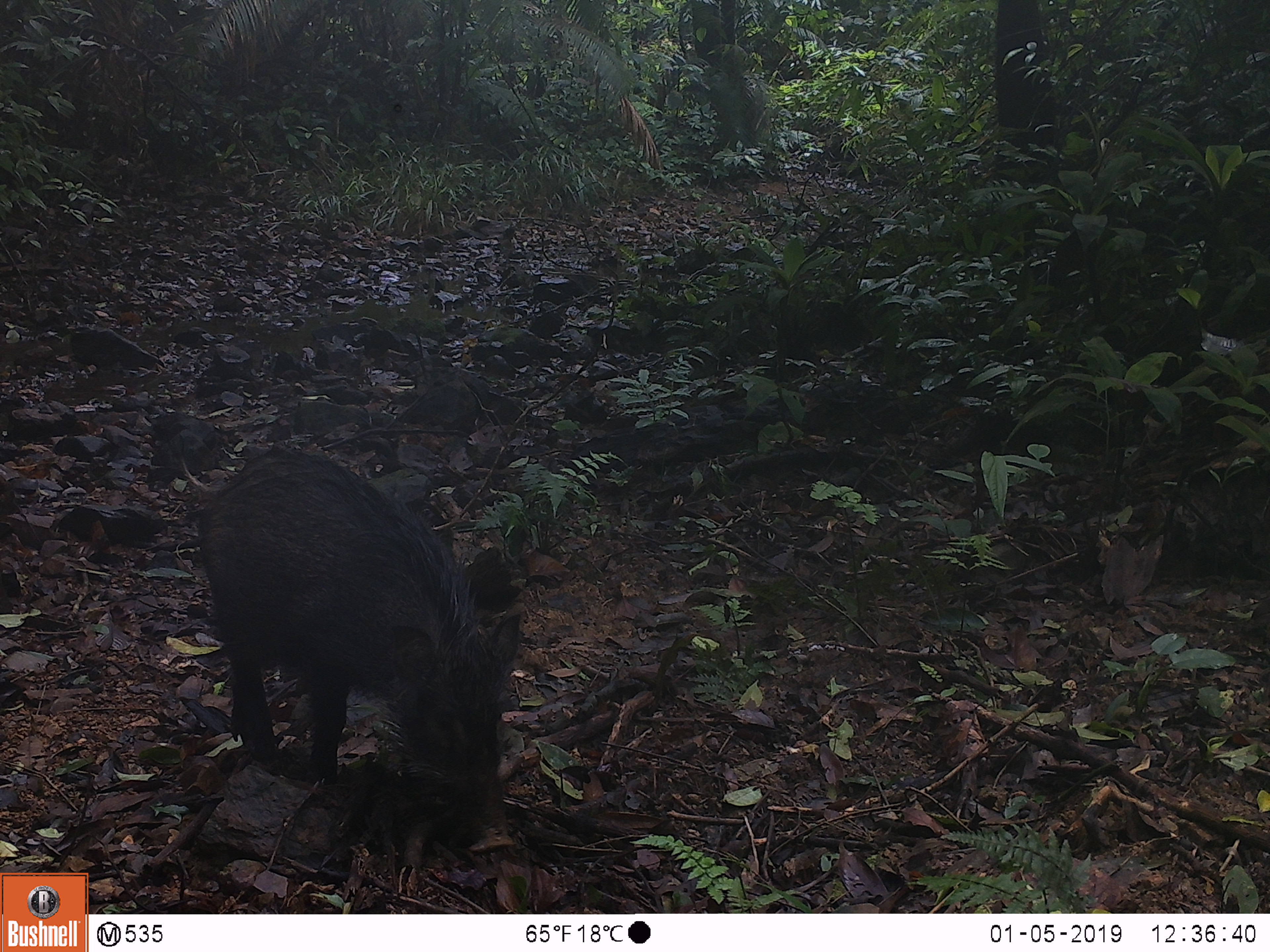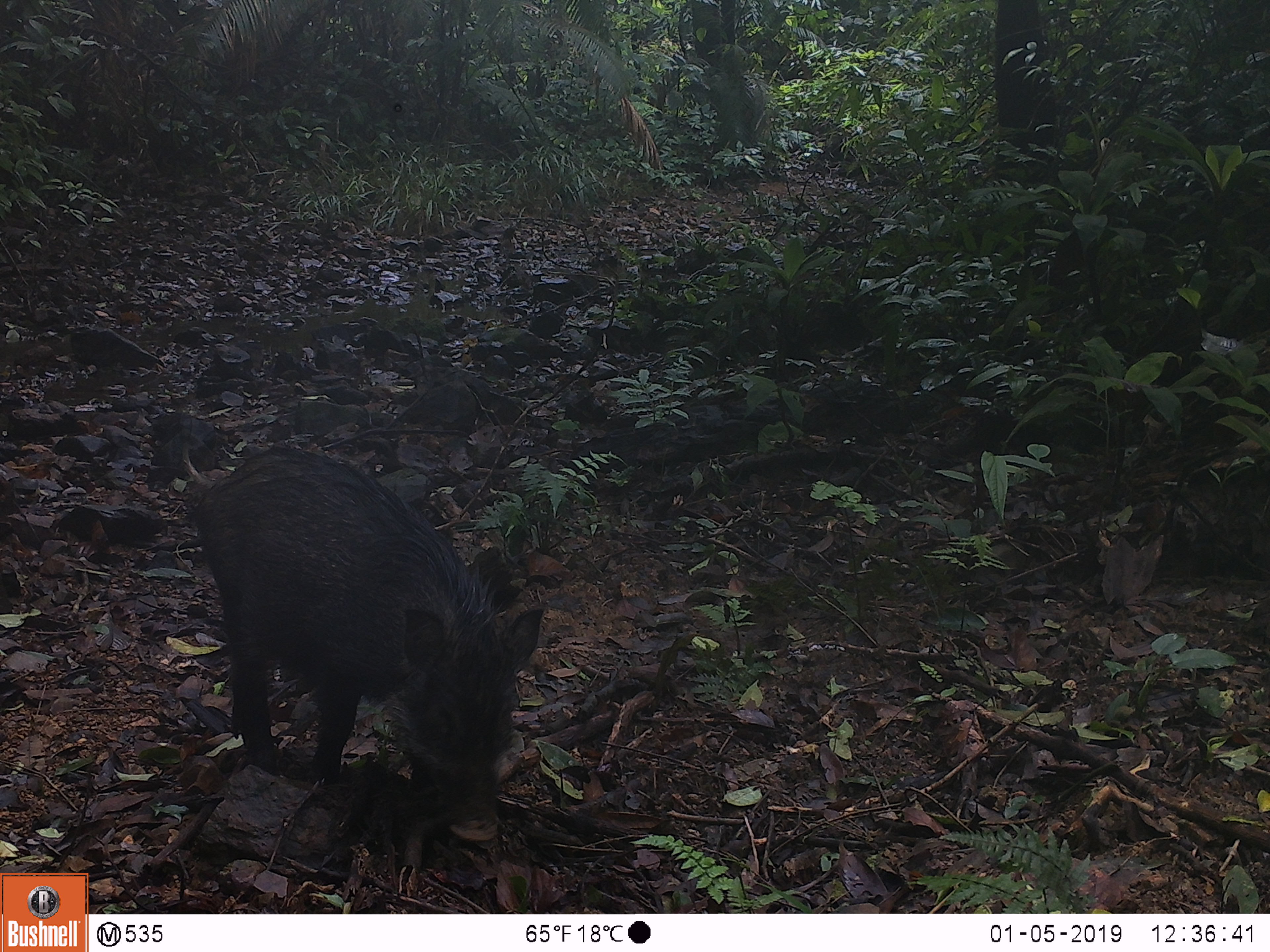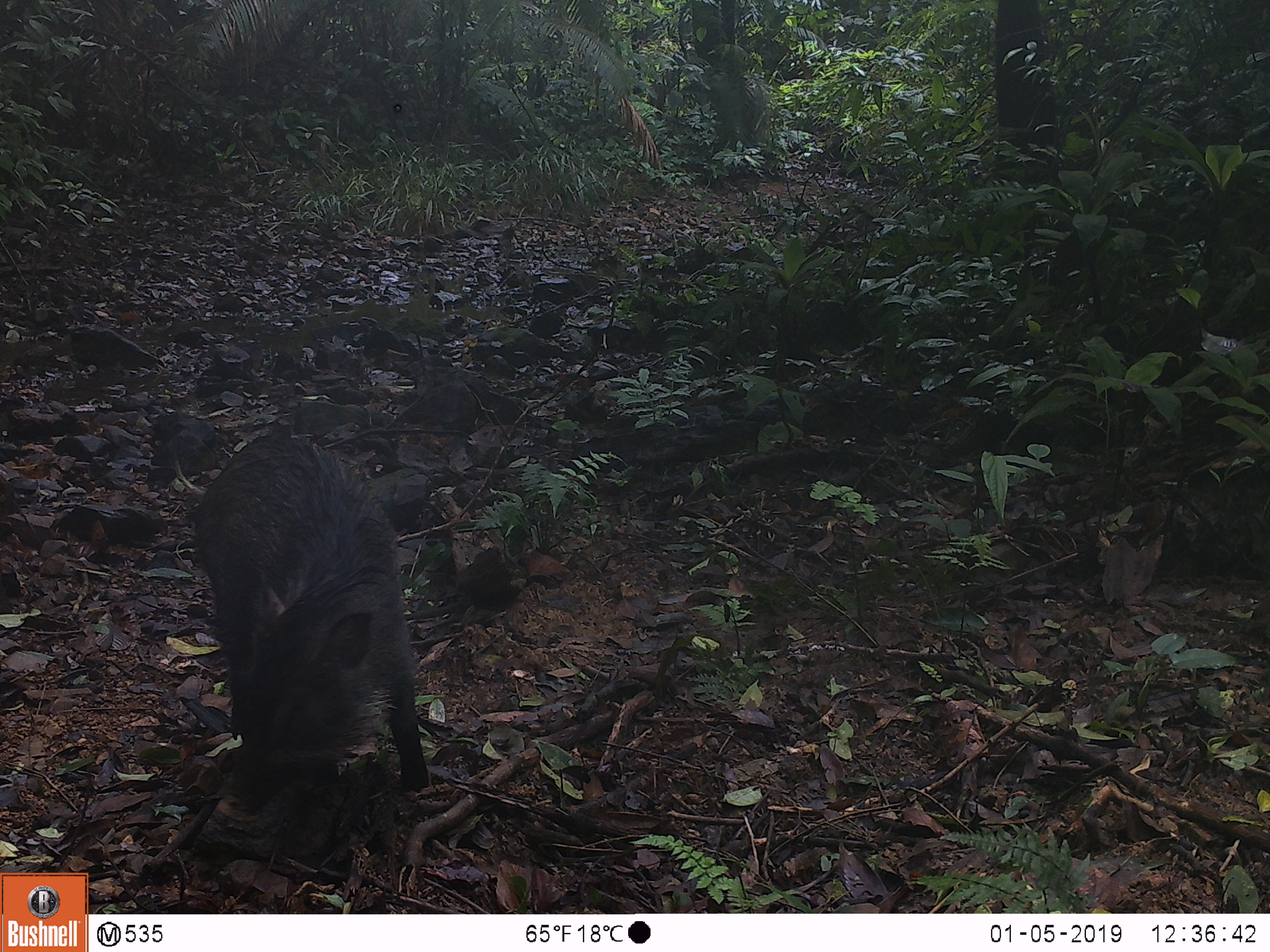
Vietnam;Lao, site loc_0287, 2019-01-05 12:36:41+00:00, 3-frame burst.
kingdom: Animalia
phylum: Chordata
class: Mammalia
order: Artiodactyla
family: Suidae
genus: Sus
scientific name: Sus scrofa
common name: eurasian wild pig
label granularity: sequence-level